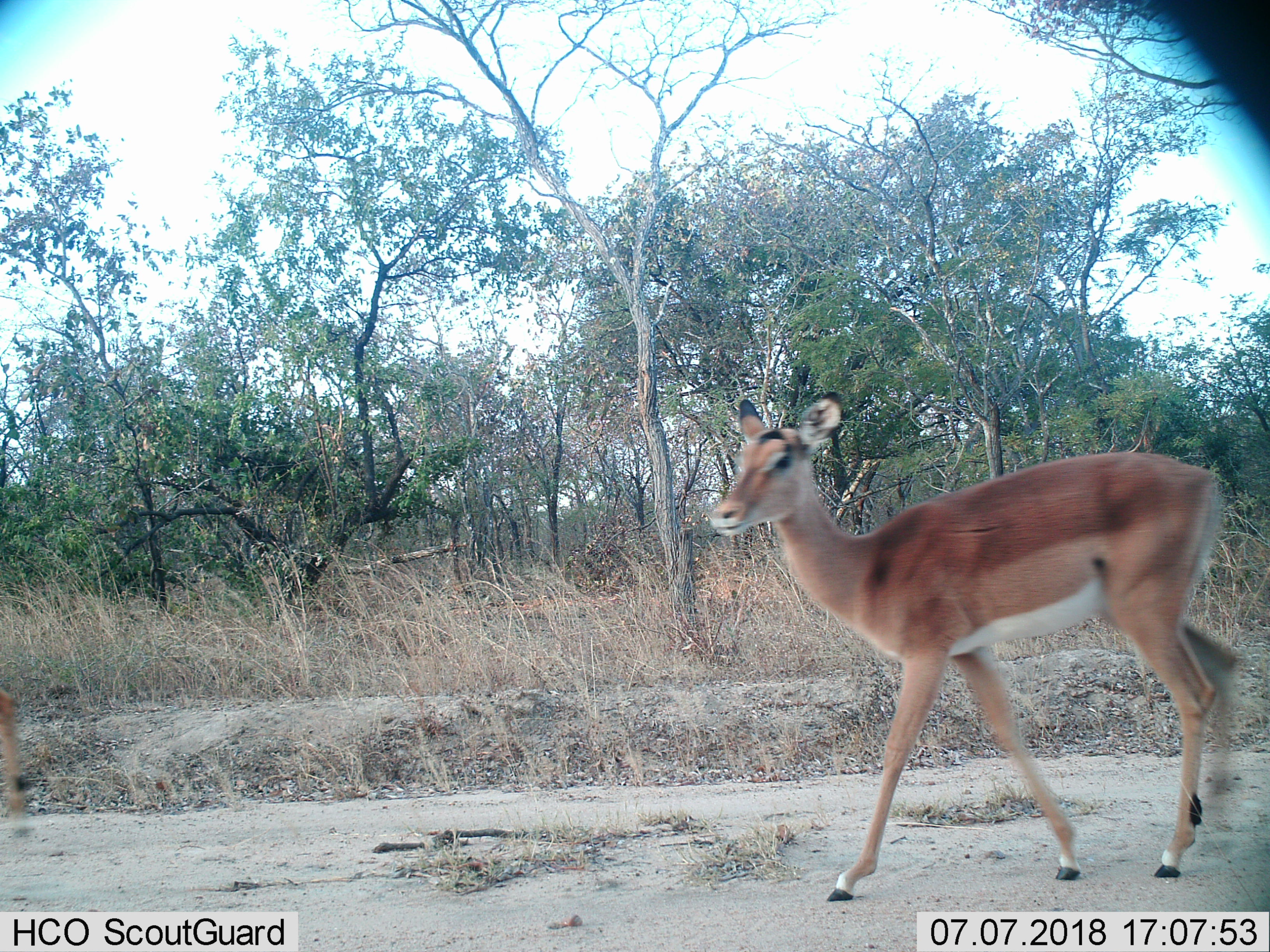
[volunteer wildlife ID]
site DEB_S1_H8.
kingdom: Animalia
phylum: Chordata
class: Mammalia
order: Artiodactyla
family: Bovidae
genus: Aepyceros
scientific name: Aepyceros melampus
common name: impala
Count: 1.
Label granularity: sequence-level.